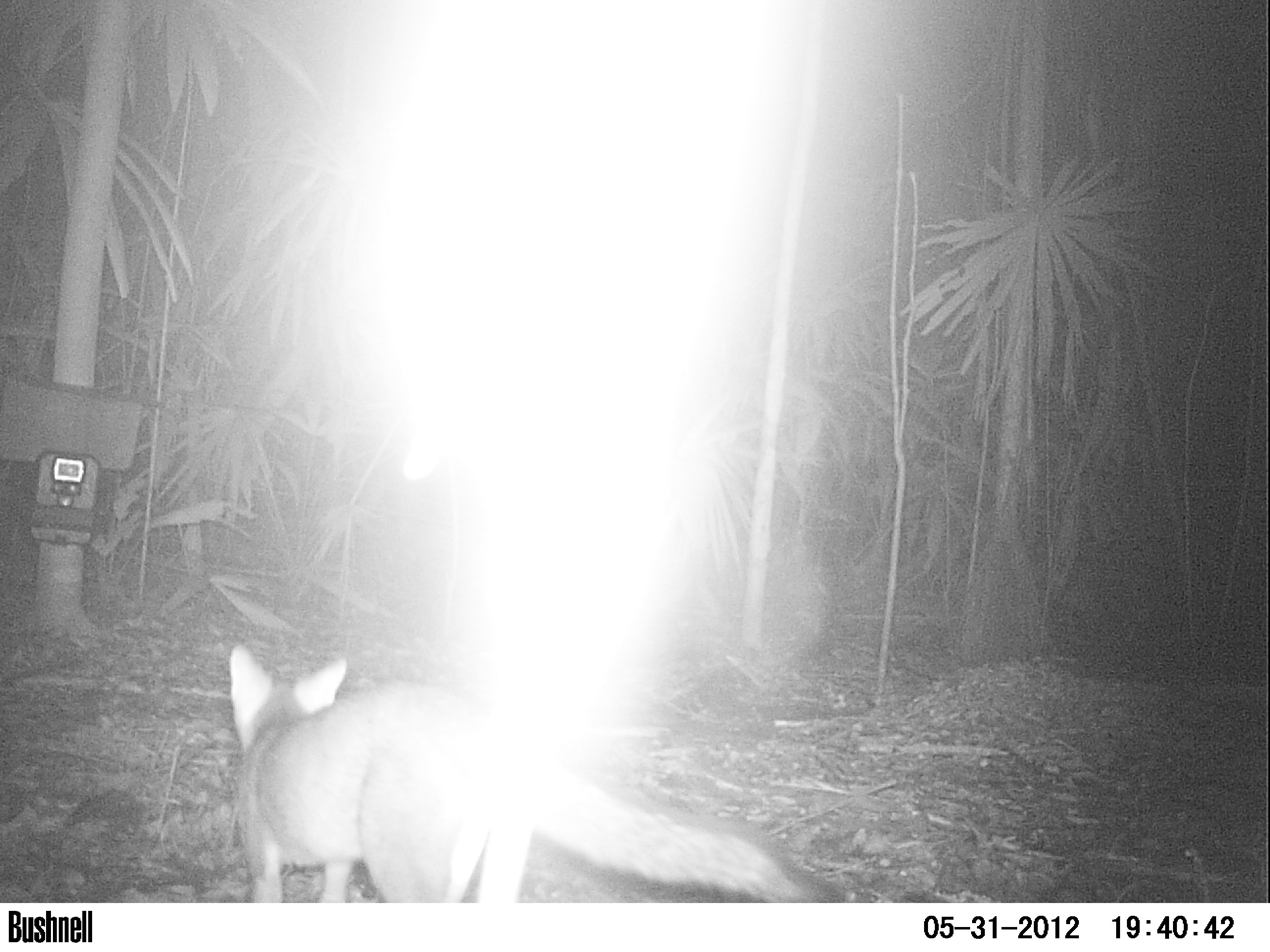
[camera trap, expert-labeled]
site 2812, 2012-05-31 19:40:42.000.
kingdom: Animalia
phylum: Chordata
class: Mammalia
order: Carnivora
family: Canidae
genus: Urocyon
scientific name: Urocyon cinereoargenteus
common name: gray fox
Urocyon cinereoargenteus (gray fox), count 1, age adult.